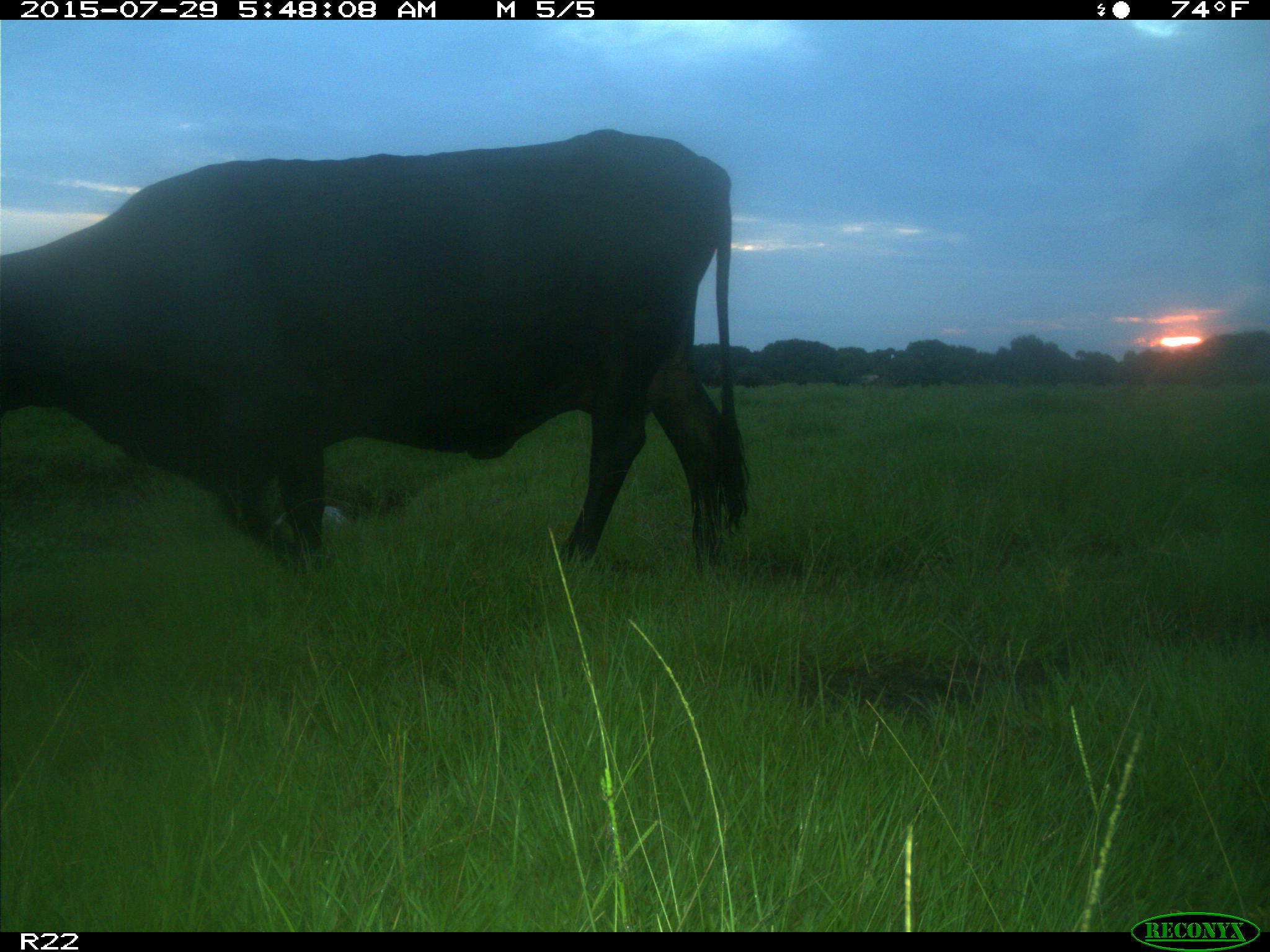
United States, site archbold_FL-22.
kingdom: Animalia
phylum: Chordata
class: Mammalia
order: Artiodactyla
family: Bovidae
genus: Bos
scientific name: Bos taurus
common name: domestic cow